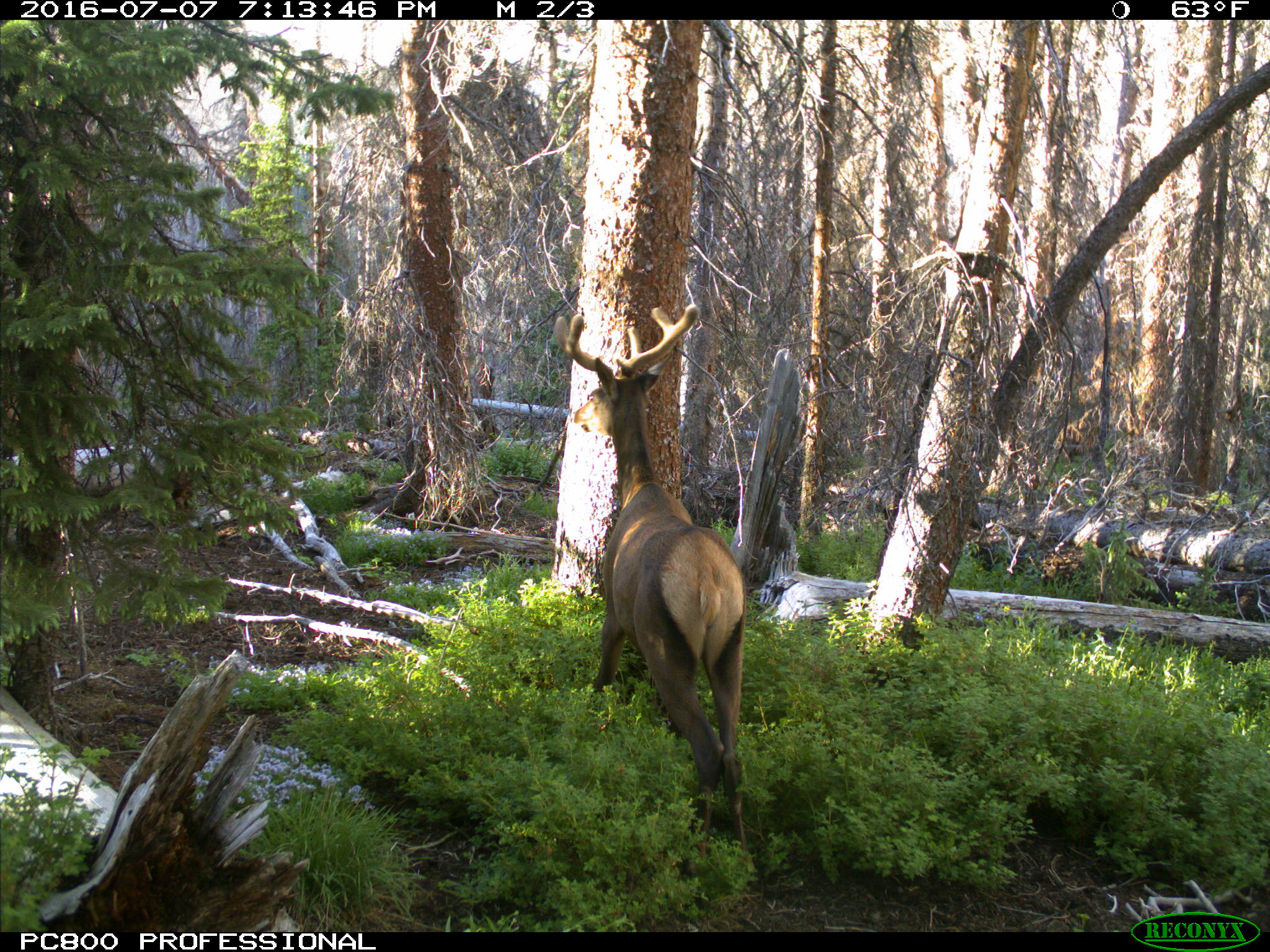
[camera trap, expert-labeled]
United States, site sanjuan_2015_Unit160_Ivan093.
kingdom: Animalia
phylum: Chordata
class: Mammalia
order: Artiodactyla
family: Cervidae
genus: Cervus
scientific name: Cervus elaphus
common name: red deer